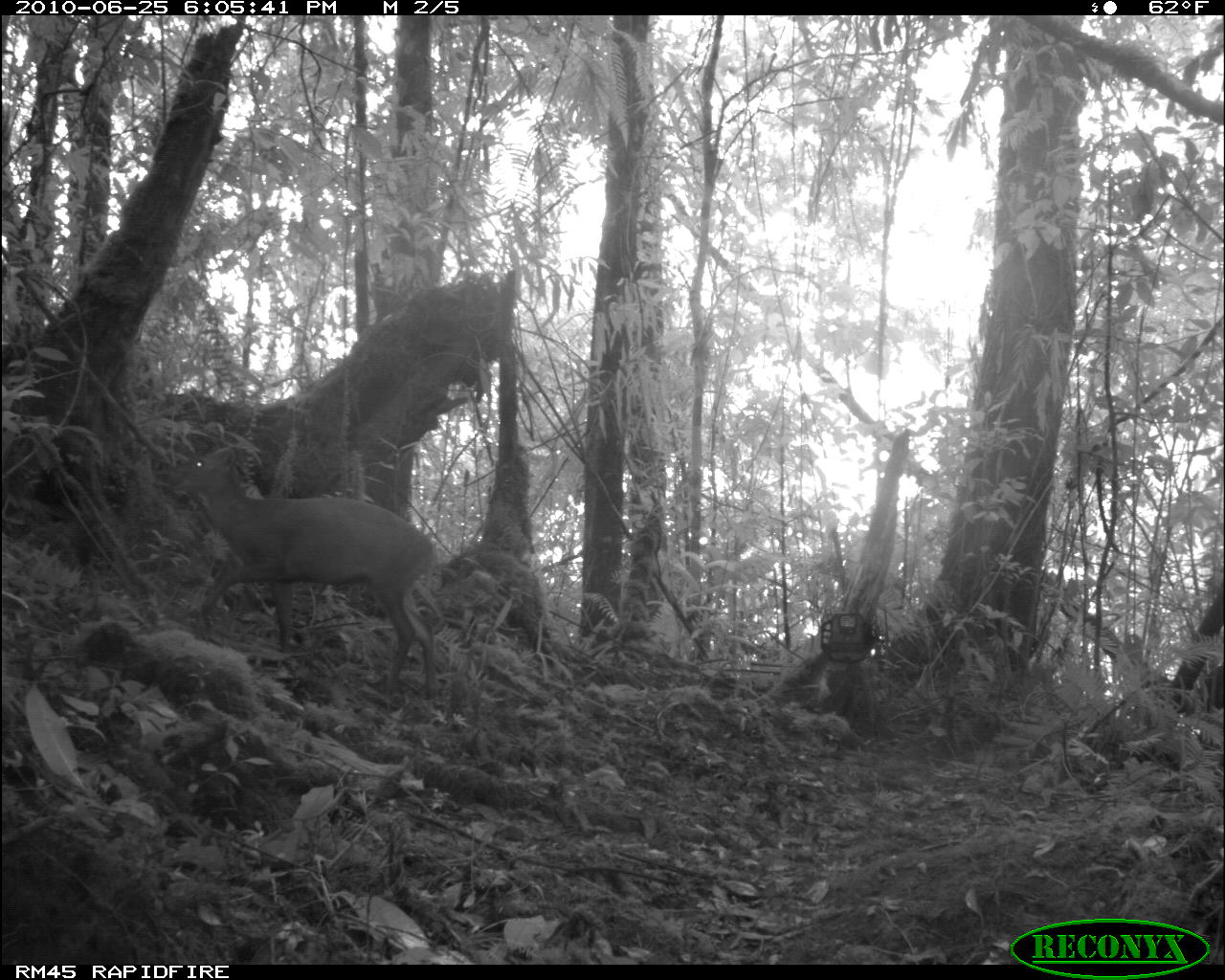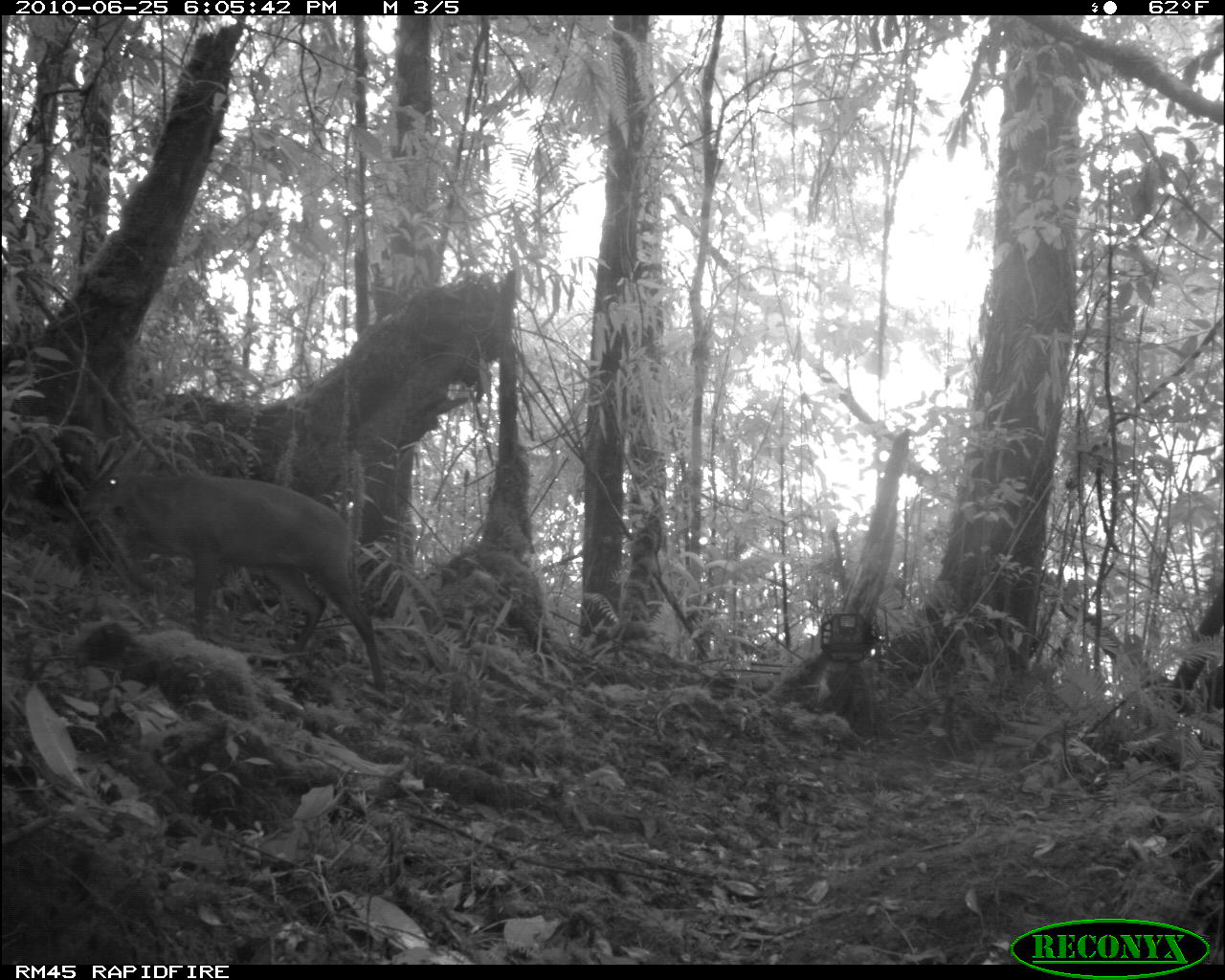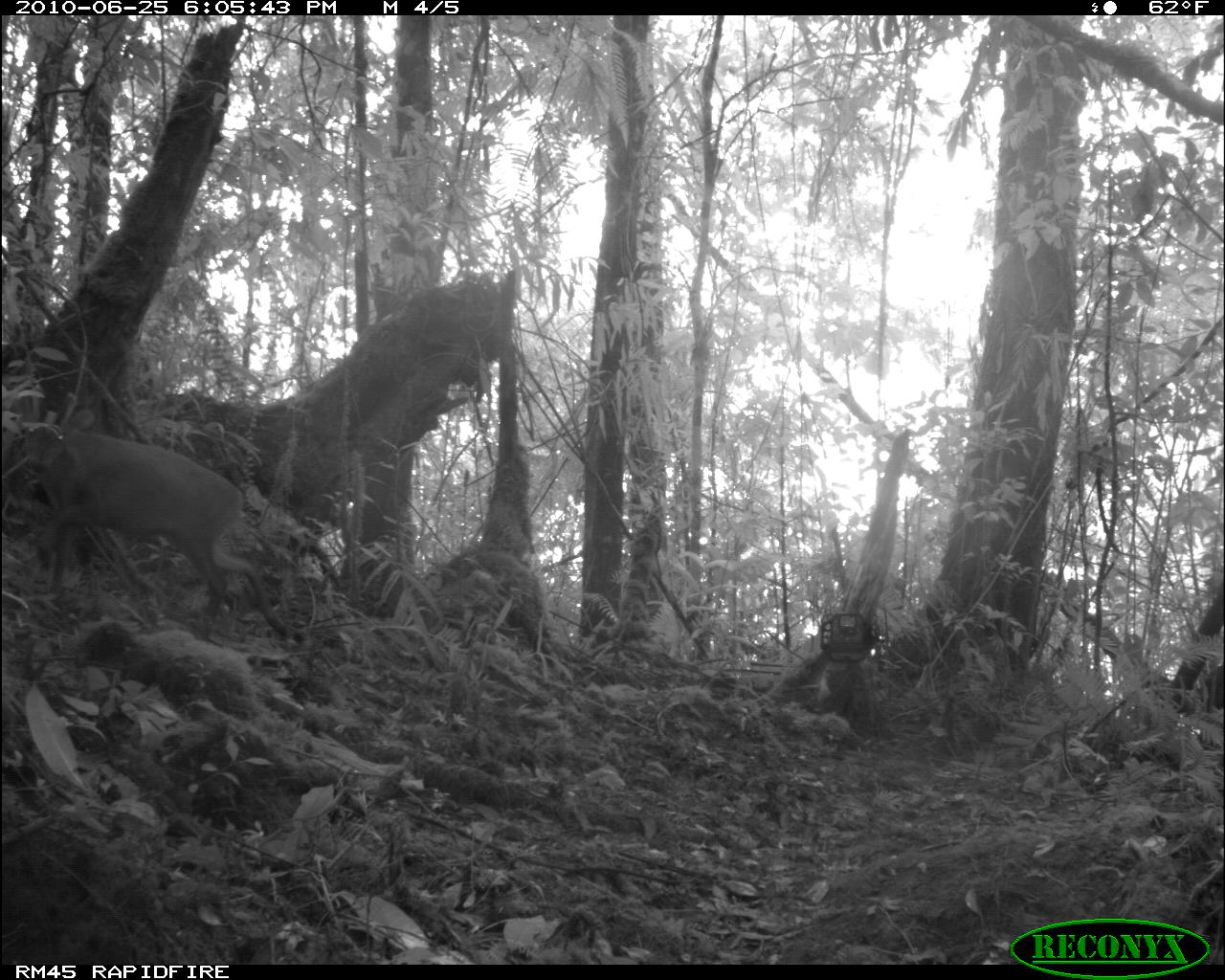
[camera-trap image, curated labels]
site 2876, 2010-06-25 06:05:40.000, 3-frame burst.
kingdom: Animalia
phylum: Chordata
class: Mammalia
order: Artiodactyla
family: Cervidae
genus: Muntiacus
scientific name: Muntiacus muntjak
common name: southern red muntjac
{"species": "Muntiacus muntjak (southern red muntjac)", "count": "1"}